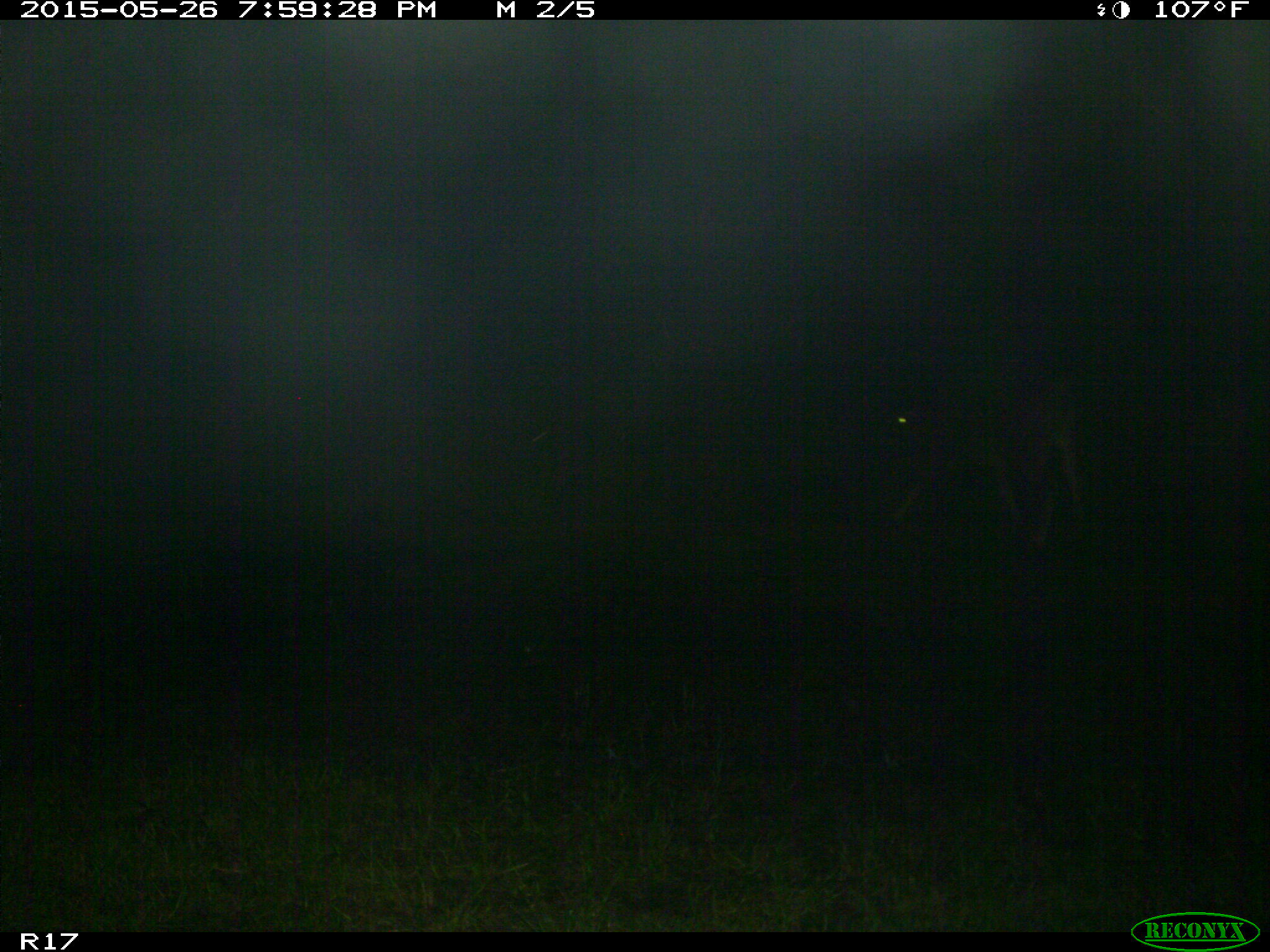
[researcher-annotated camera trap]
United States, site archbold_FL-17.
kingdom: Animalia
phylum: Chordata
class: Mammalia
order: Artiodactyla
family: Bovidae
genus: Bos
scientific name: Bos taurus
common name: domestic cow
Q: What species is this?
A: Bos taurus (domestic cow).